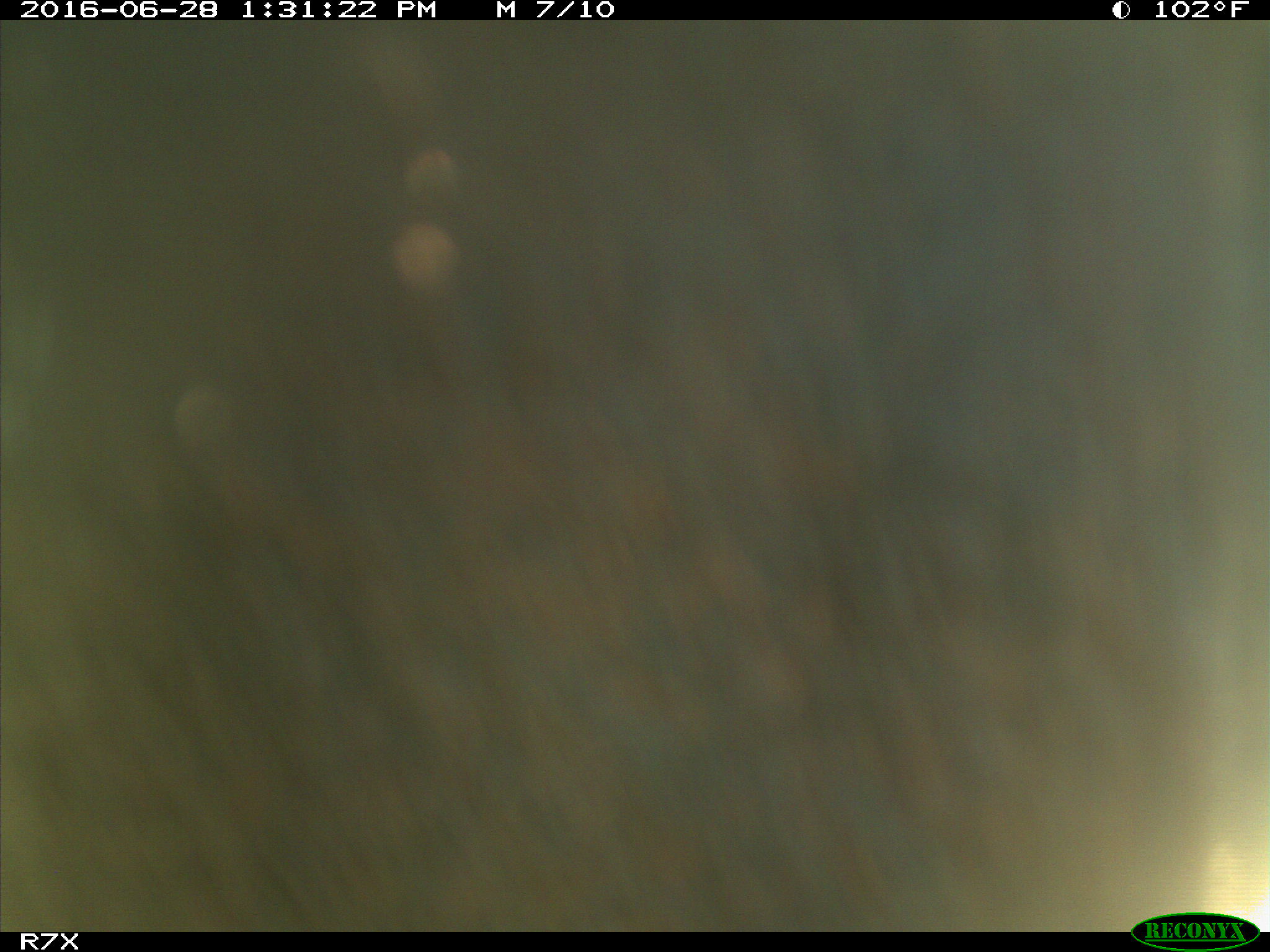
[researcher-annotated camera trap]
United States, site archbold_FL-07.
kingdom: Animalia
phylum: Chordata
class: Mammalia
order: Artiodactyla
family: Bovidae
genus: Bos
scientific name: Bos taurus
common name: domestic cow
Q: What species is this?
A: Bos taurus (domestic cow).